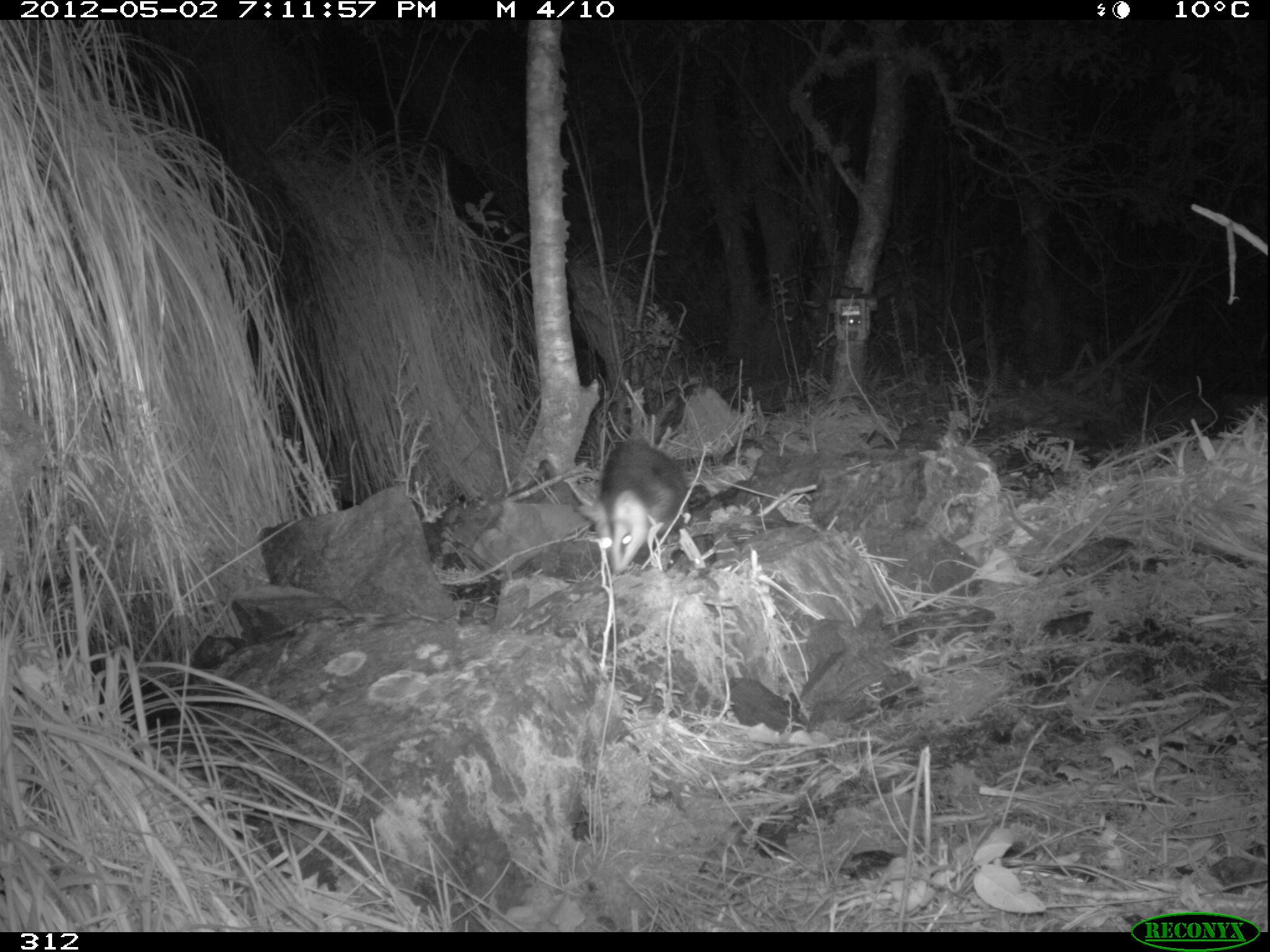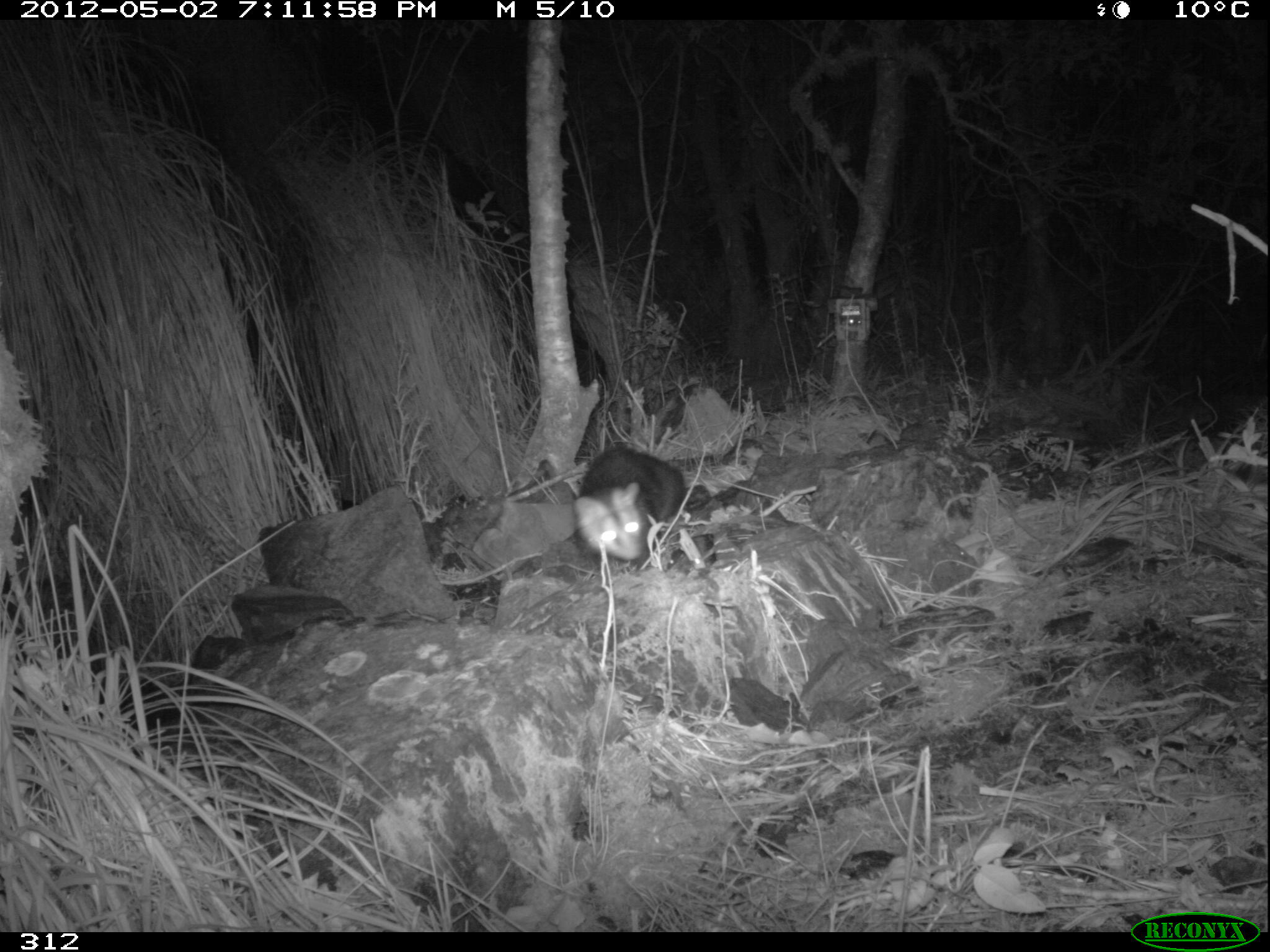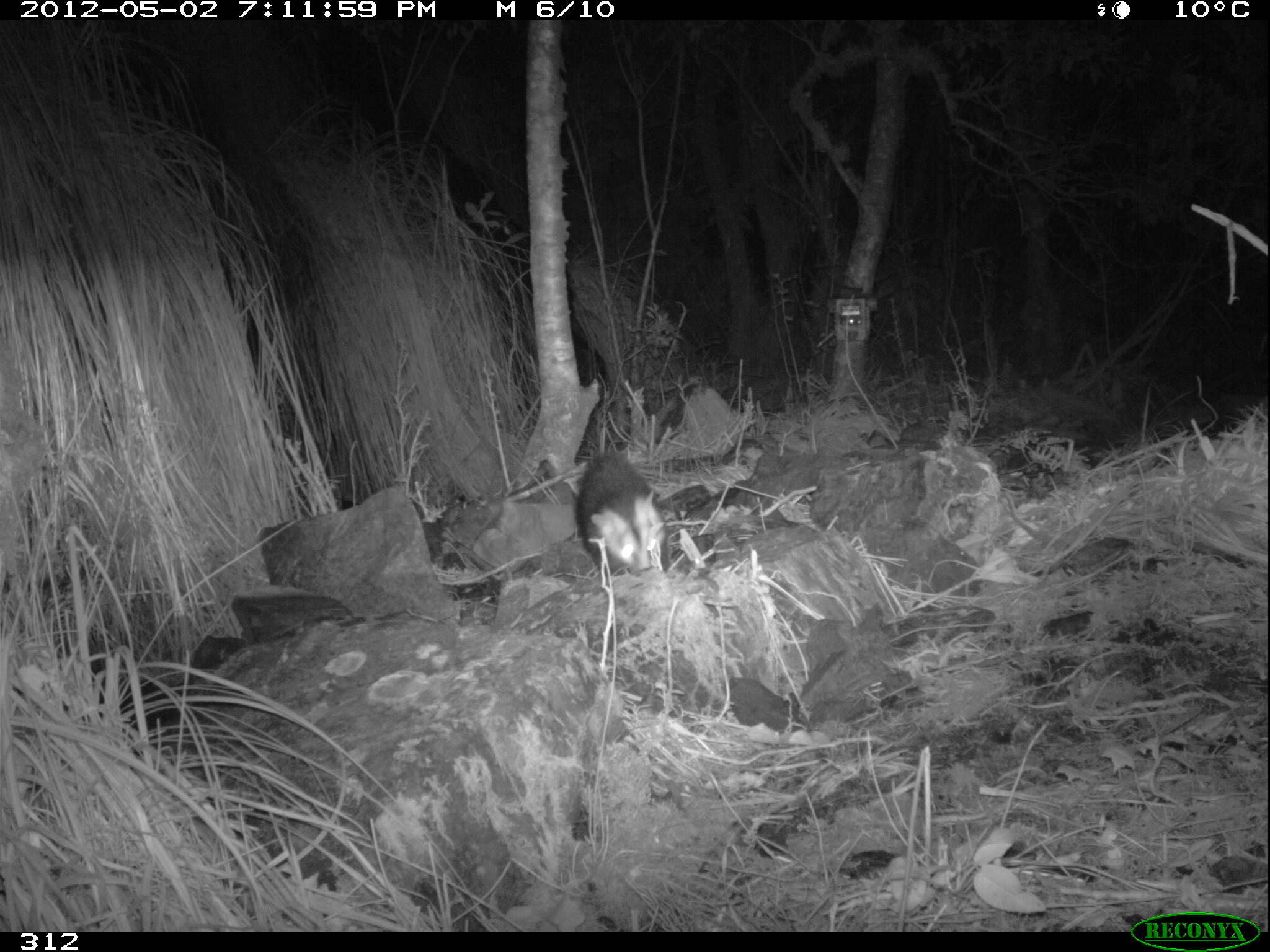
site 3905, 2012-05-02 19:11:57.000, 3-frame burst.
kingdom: Animalia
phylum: Chordata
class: Mammalia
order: Didelphimorphia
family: Didelphidae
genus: Didelphis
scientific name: Didelphis pernigra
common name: andean white-eared opossum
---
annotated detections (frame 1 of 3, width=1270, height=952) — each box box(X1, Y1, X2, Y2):
didelphis pernigra: box(576, 437, 691, 575)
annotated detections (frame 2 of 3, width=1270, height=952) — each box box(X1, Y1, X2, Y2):
didelphis pernigra: box(570, 446, 685, 563)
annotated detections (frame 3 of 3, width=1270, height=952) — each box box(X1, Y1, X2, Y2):
didelphis pernigra: box(575, 450, 670, 574)